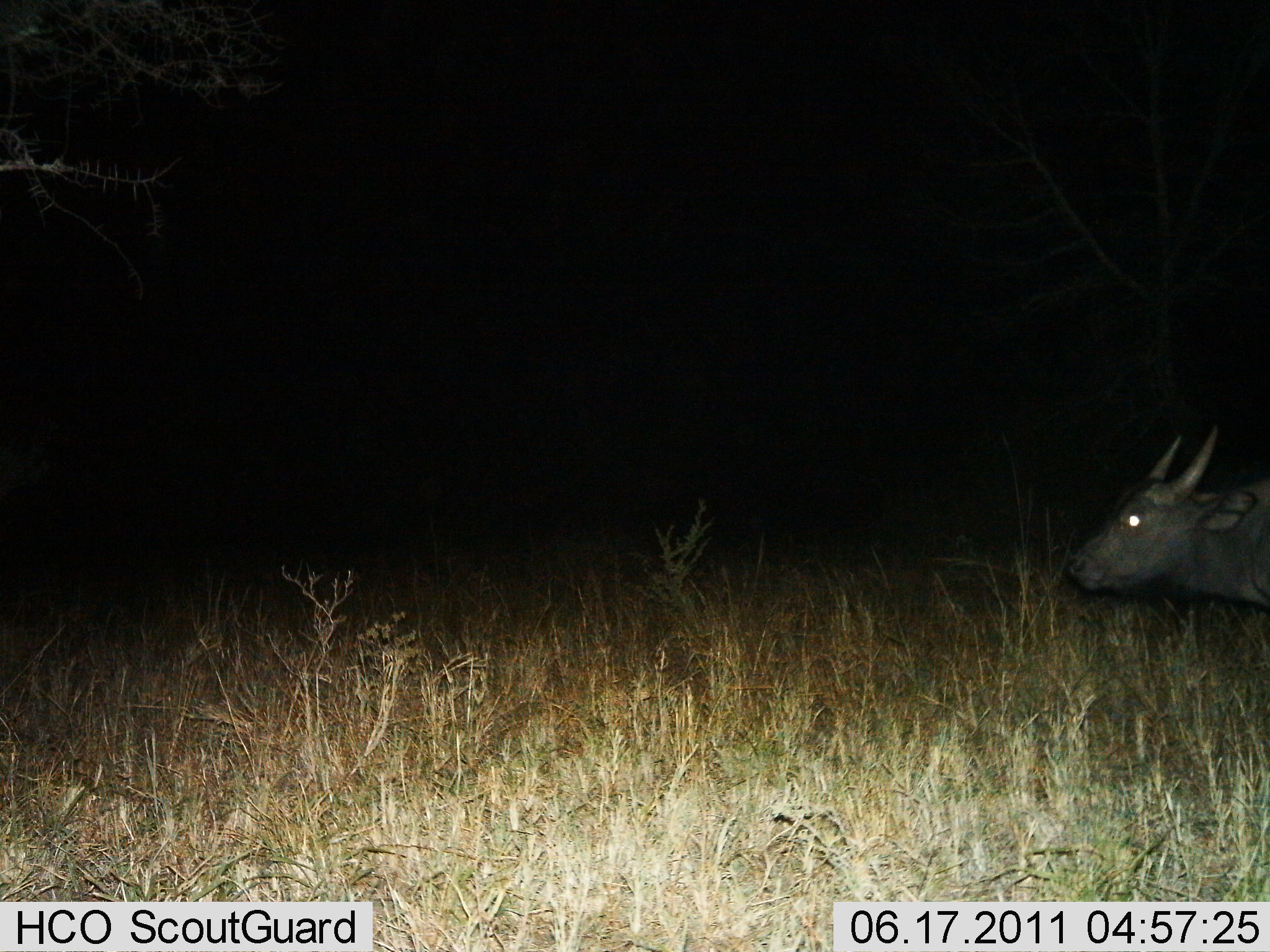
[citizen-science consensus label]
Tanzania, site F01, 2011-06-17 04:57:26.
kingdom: Animalia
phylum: Chordata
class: Mammalia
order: Artiodactyla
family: Bovidae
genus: Syncerus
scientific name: Syncerus caffer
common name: cape buffalo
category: buffalo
Buffalo (cape buffalo) (Syncerus caffer), count 1. Behavior (volunteer vote fractions): standing 40%, resting 10%, moving 50%, interacting 0%. Young present (vote fraction): 0%. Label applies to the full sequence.